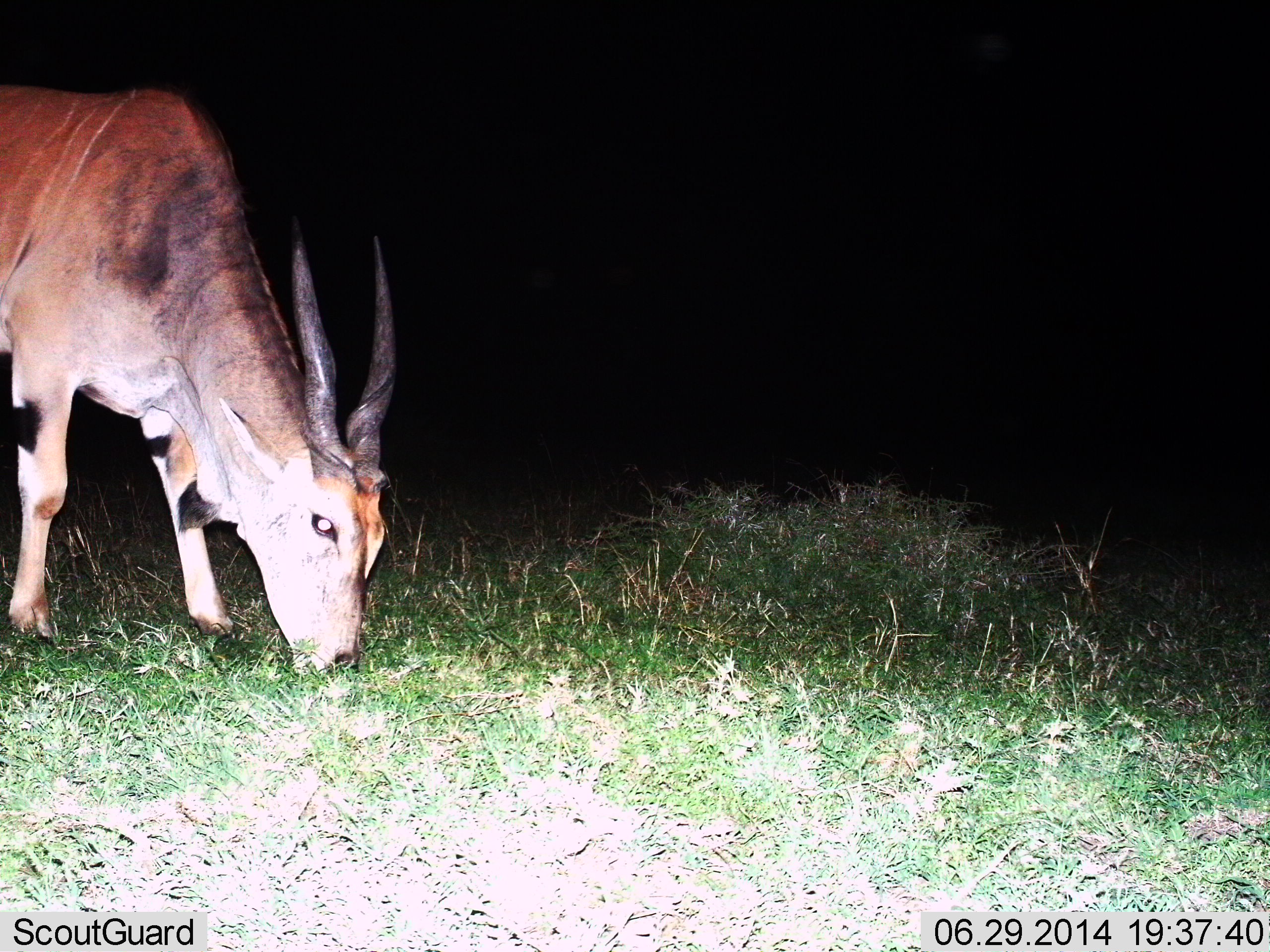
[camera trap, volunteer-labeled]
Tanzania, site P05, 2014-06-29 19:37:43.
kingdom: Animalia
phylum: Chordata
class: Mammalia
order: Artiodactyla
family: Bovidae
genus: Tragelaphus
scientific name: Tragelaphus oryx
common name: eland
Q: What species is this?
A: Eland (Tragelaphus oryx).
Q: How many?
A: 1.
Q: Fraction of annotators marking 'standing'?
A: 30%.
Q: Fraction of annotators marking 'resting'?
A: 0%.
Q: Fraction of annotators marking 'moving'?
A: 0%.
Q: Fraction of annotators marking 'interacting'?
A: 0%.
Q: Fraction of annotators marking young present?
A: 0%.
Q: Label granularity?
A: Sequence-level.